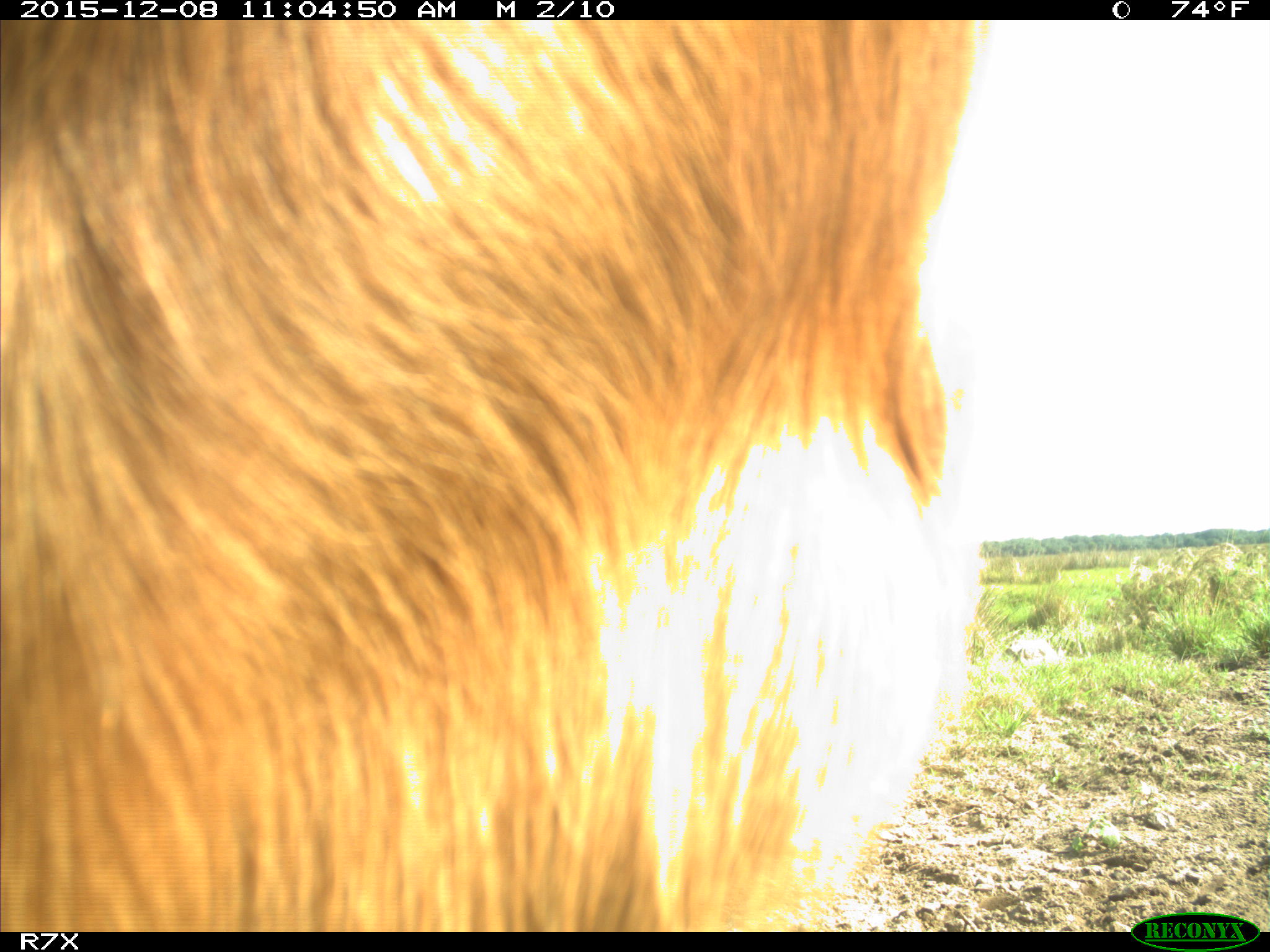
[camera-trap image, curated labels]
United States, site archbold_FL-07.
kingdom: Animalia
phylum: Chordata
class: Mammalia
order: Artiodactyla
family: Bovidae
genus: Bos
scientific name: Bos taurus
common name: domestic cow